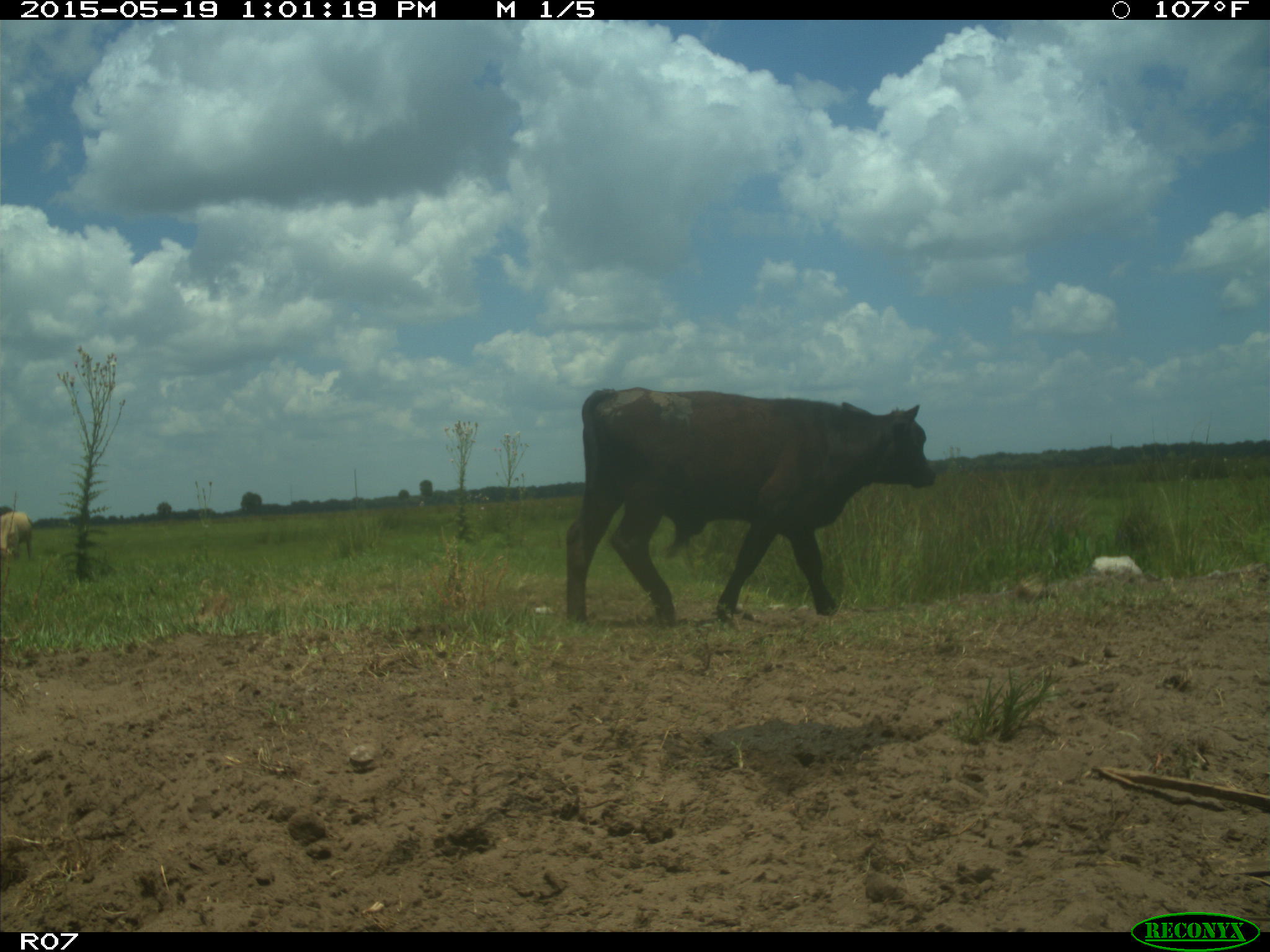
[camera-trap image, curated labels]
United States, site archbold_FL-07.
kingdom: Animalia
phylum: Chordata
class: Mammalia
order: Artiodactyla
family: Bovidae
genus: Bos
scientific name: Bos taurus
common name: domestic cow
Bos taurus (domestic cow).